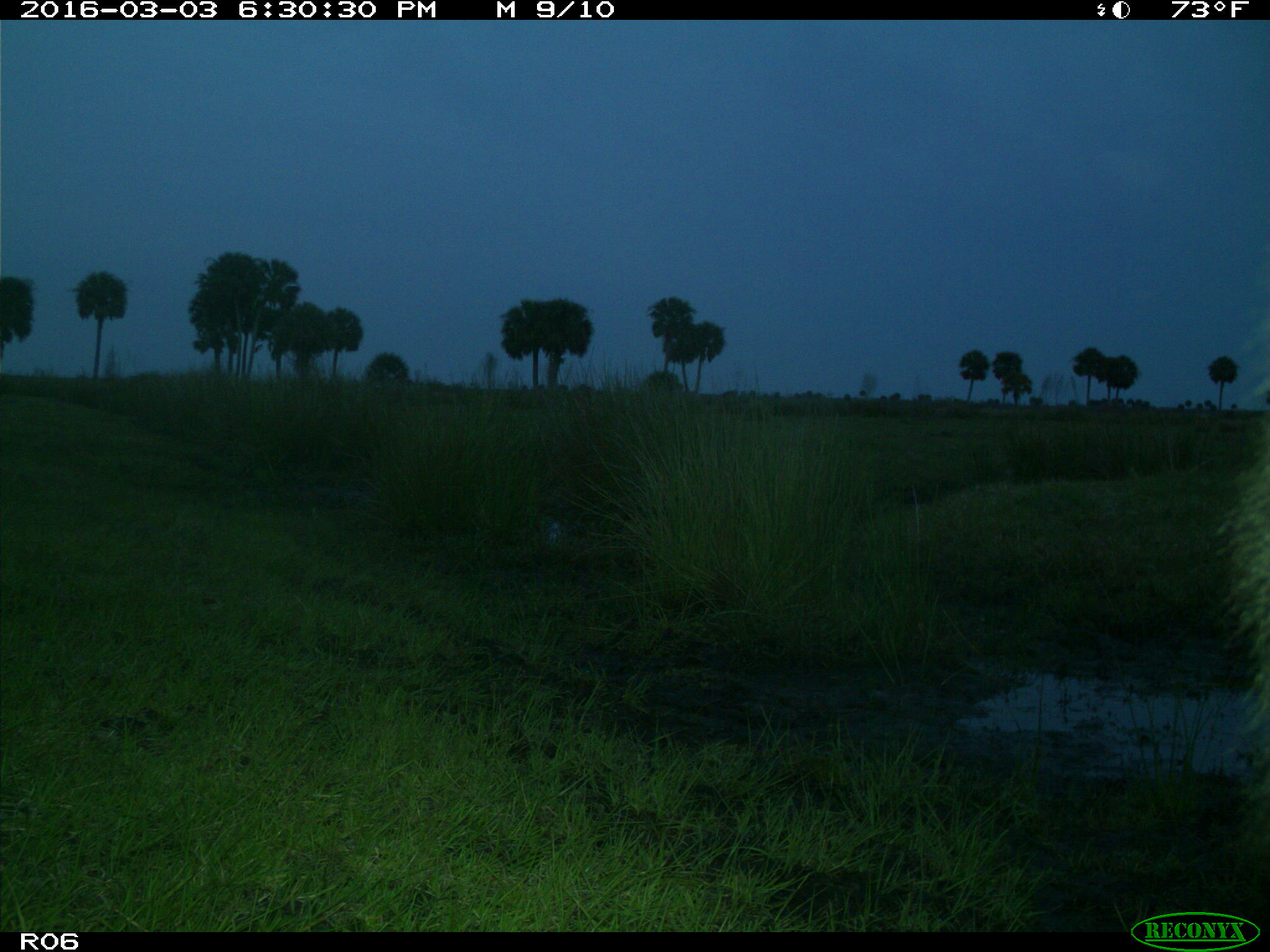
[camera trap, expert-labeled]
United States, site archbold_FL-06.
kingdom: Animalia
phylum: Chordata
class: Mammalia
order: Artiodactyla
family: Bovidae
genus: Bos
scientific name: Bos taurus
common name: domestic cow